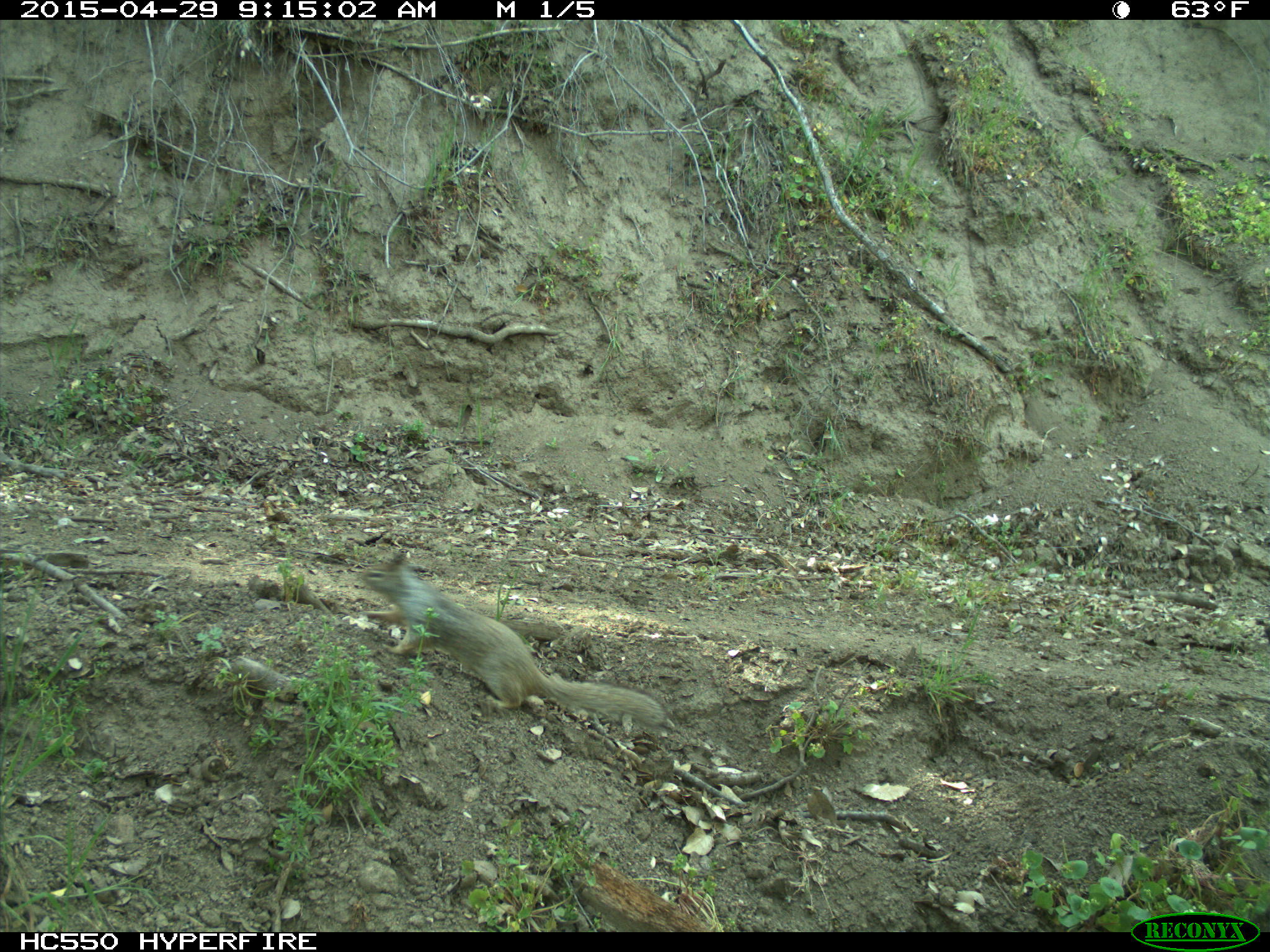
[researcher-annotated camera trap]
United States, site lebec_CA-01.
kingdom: Animalia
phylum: Chordata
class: Mammalia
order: Rodentia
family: Sciuridae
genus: Otospermophilus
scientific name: Otospermophilus beecheyi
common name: california ground squirrel